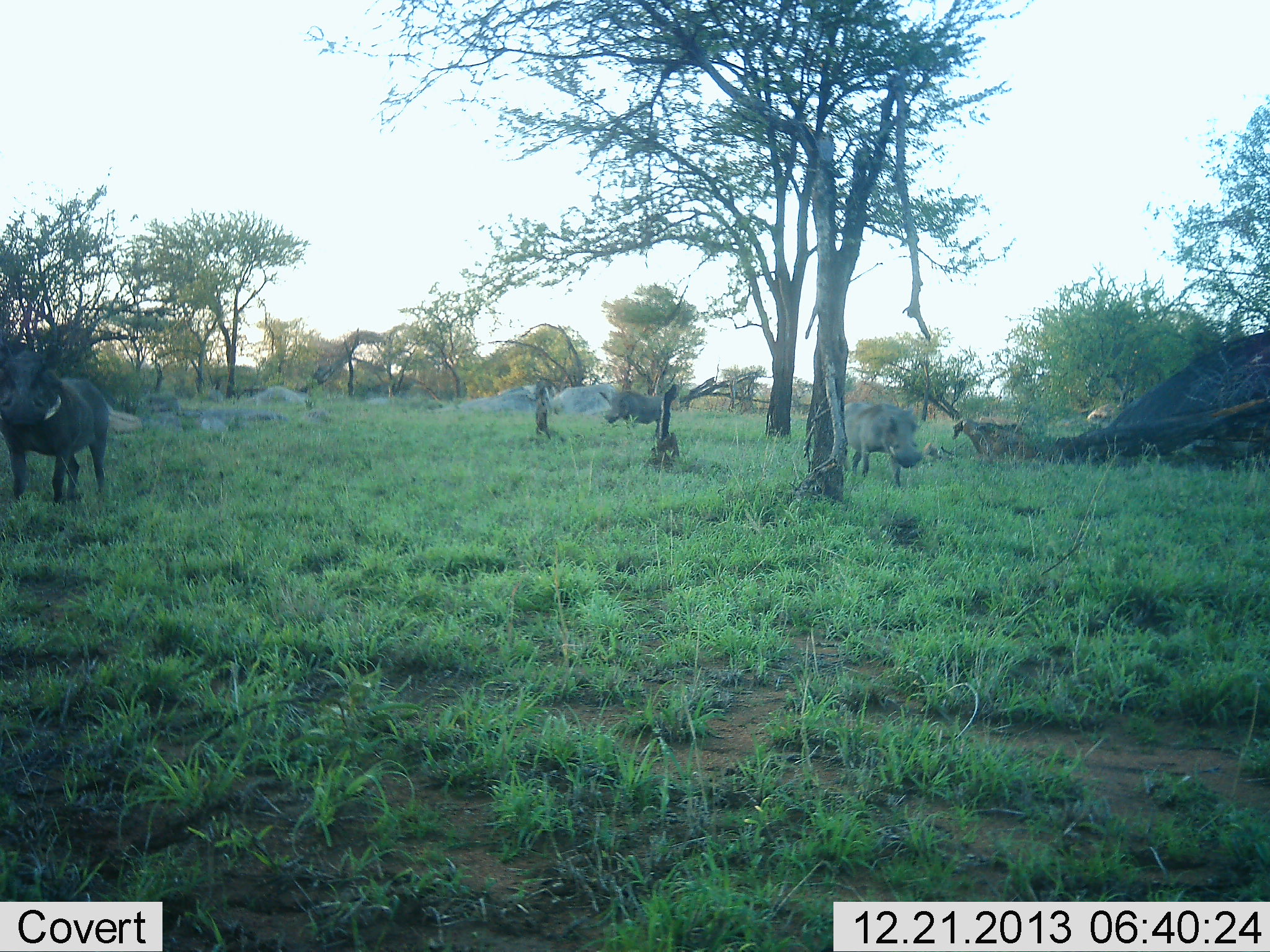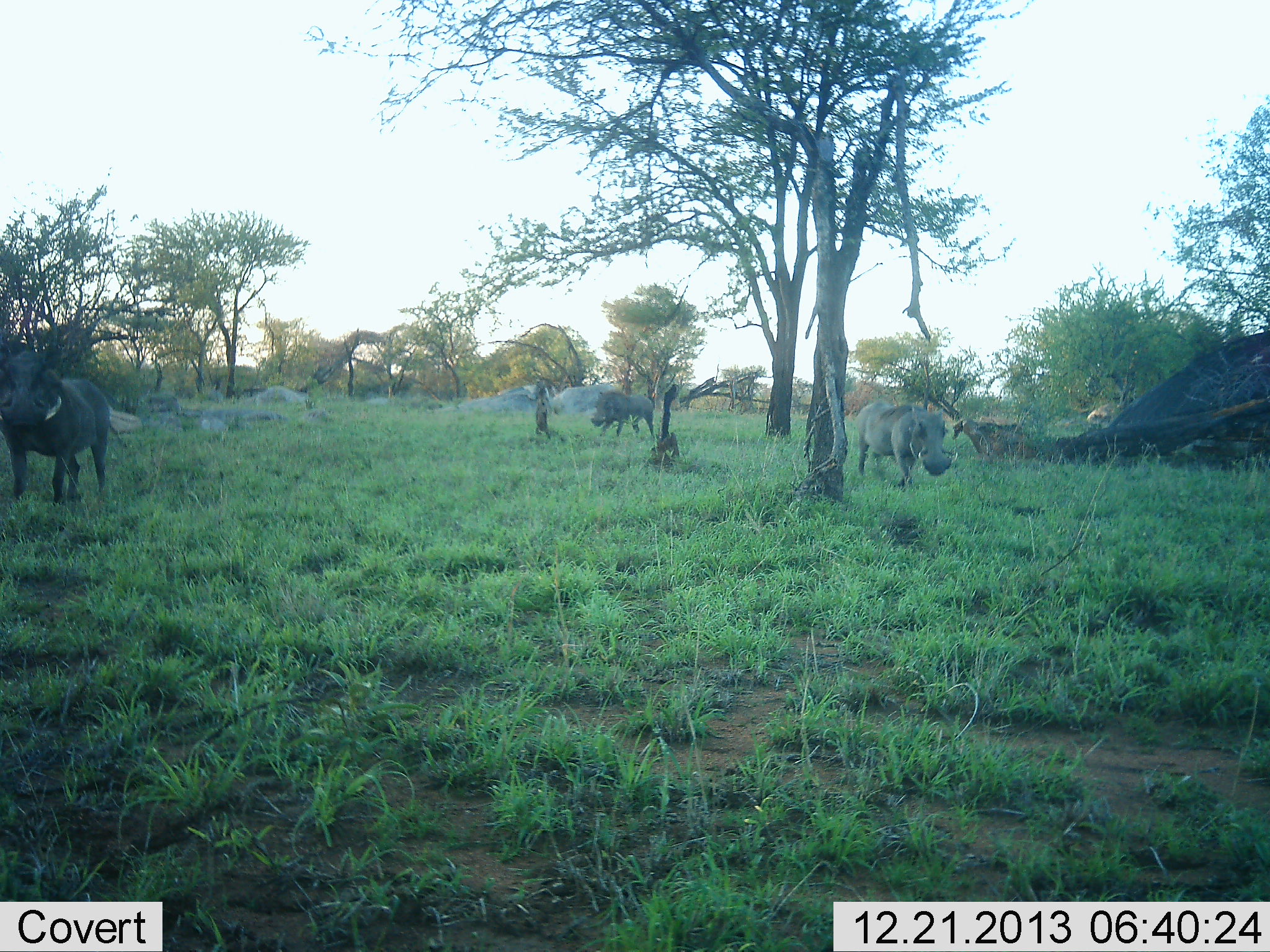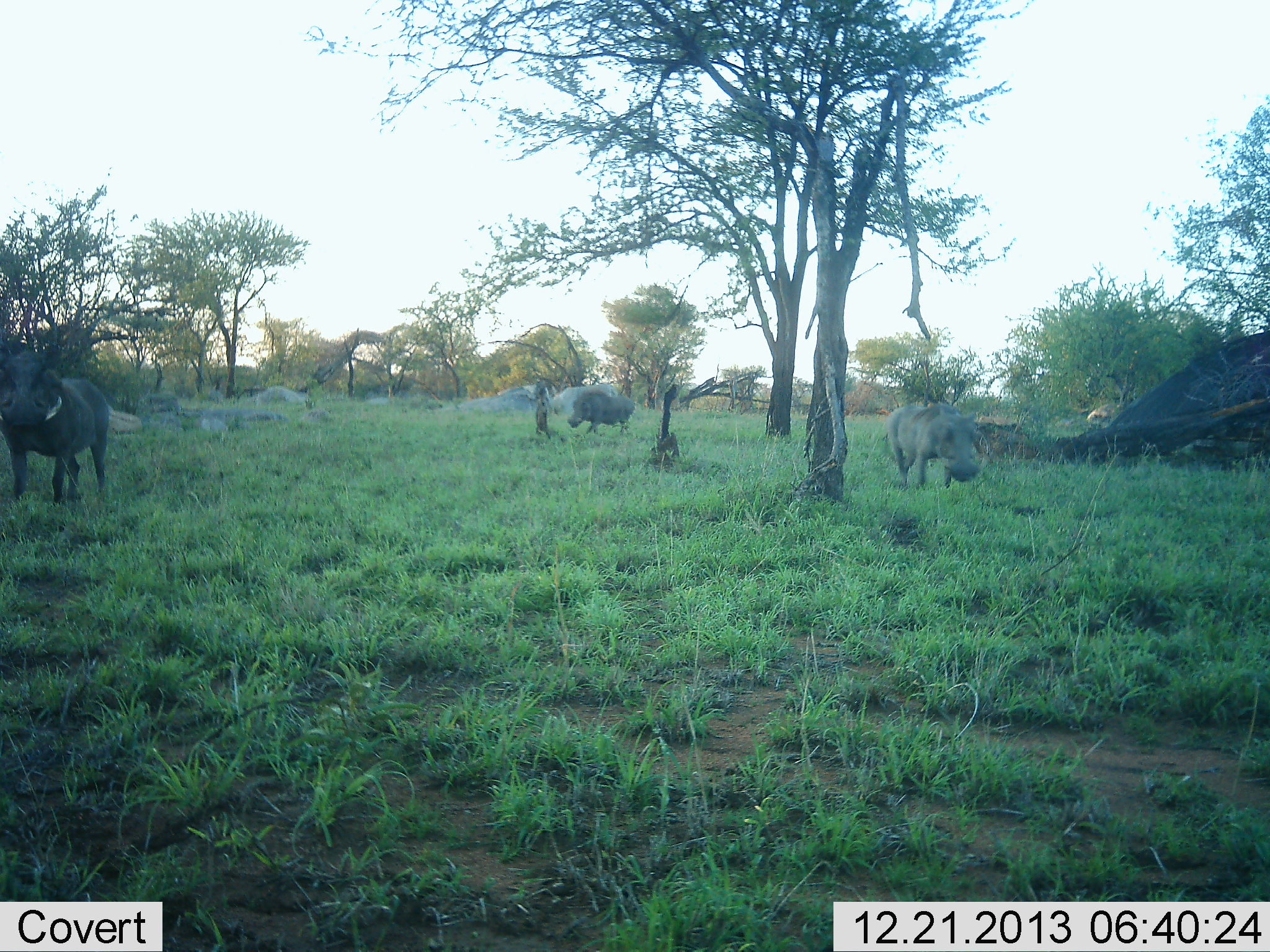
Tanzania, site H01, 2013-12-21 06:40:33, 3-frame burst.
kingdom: Animalia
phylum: Chordata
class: Mammalia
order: Artiodactyla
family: Suidae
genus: Phacochoerus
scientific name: Phacochoerus africanus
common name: warthog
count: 3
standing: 62%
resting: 0%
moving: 85%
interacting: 0%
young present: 0%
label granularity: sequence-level